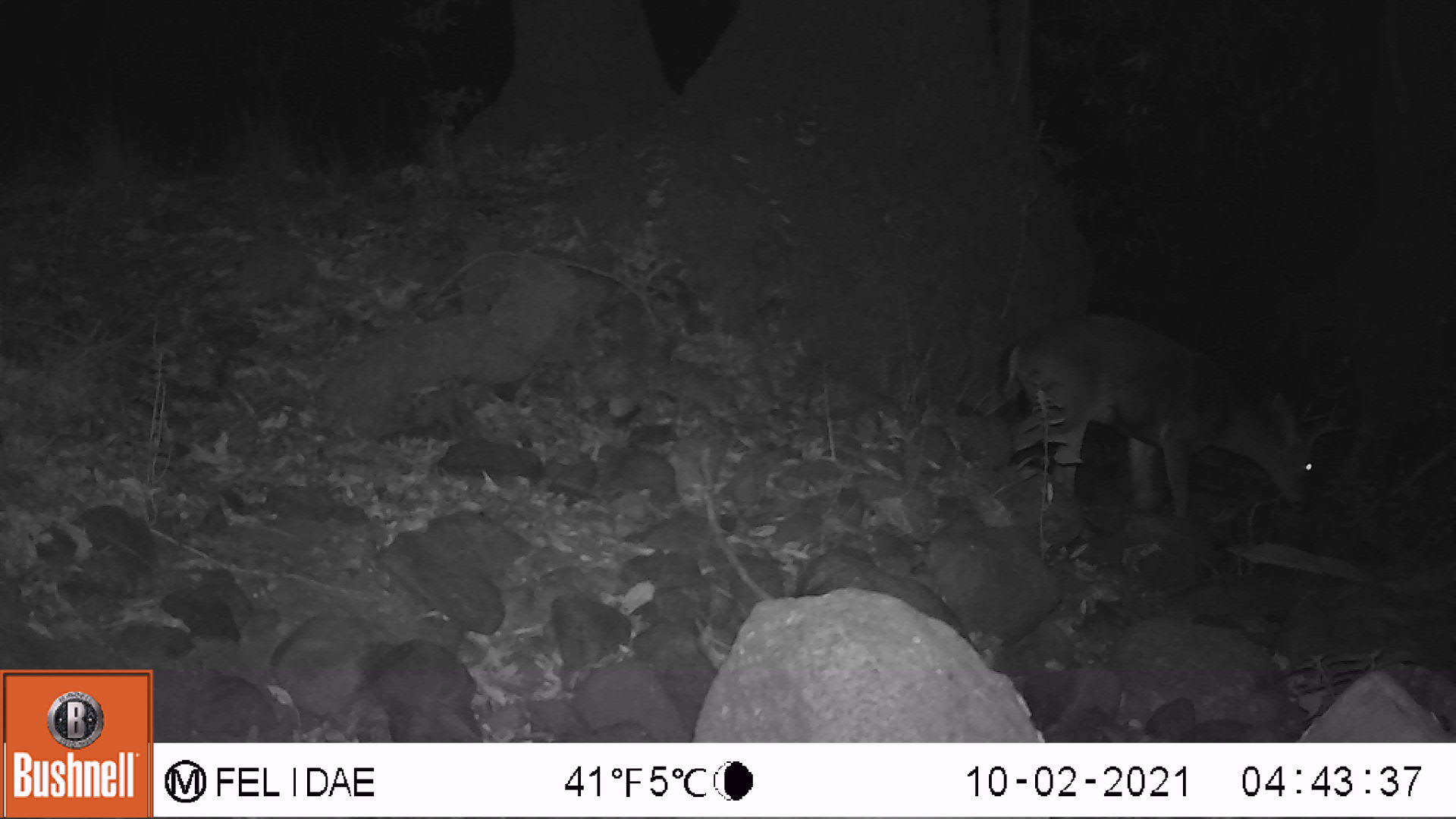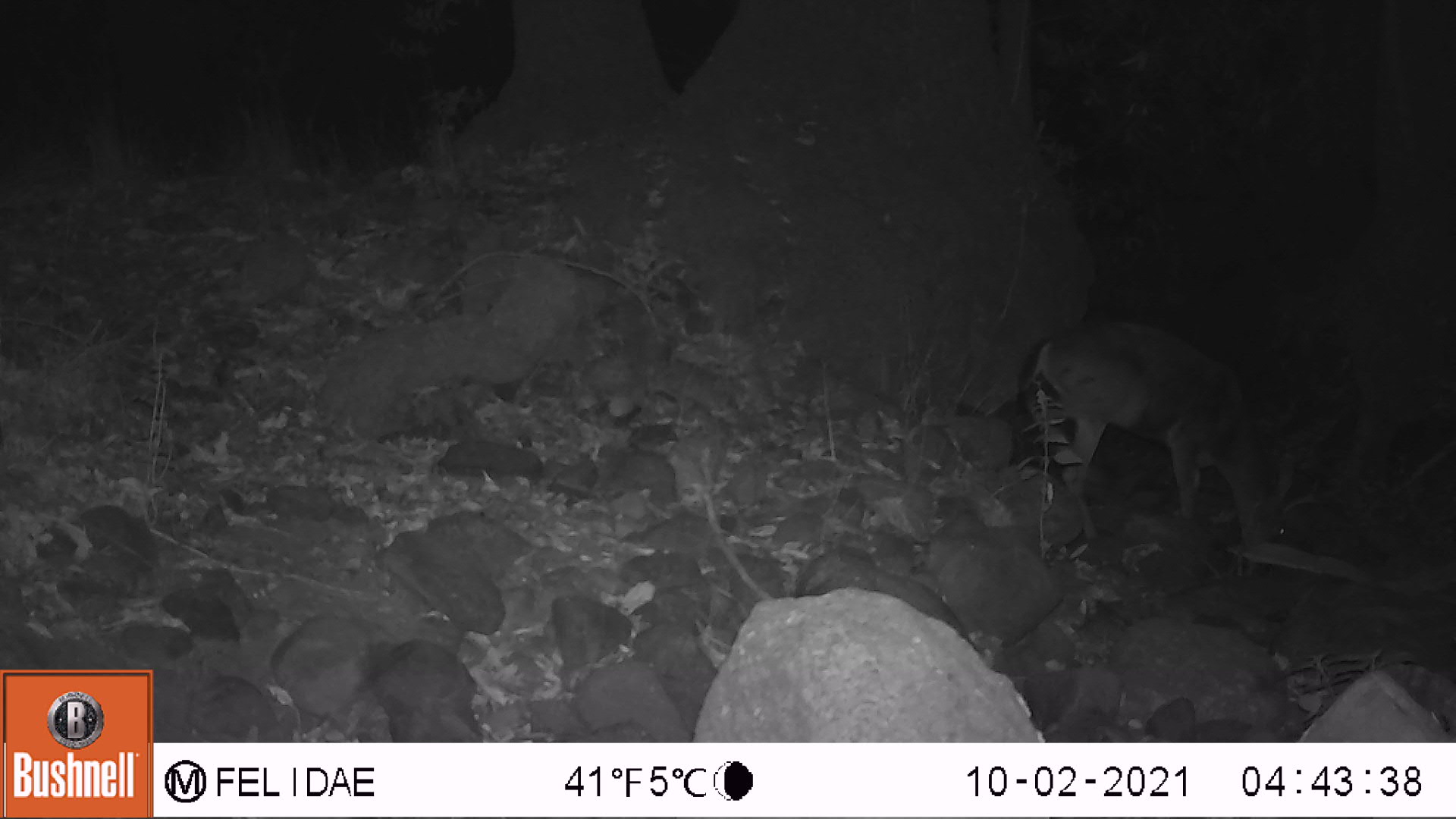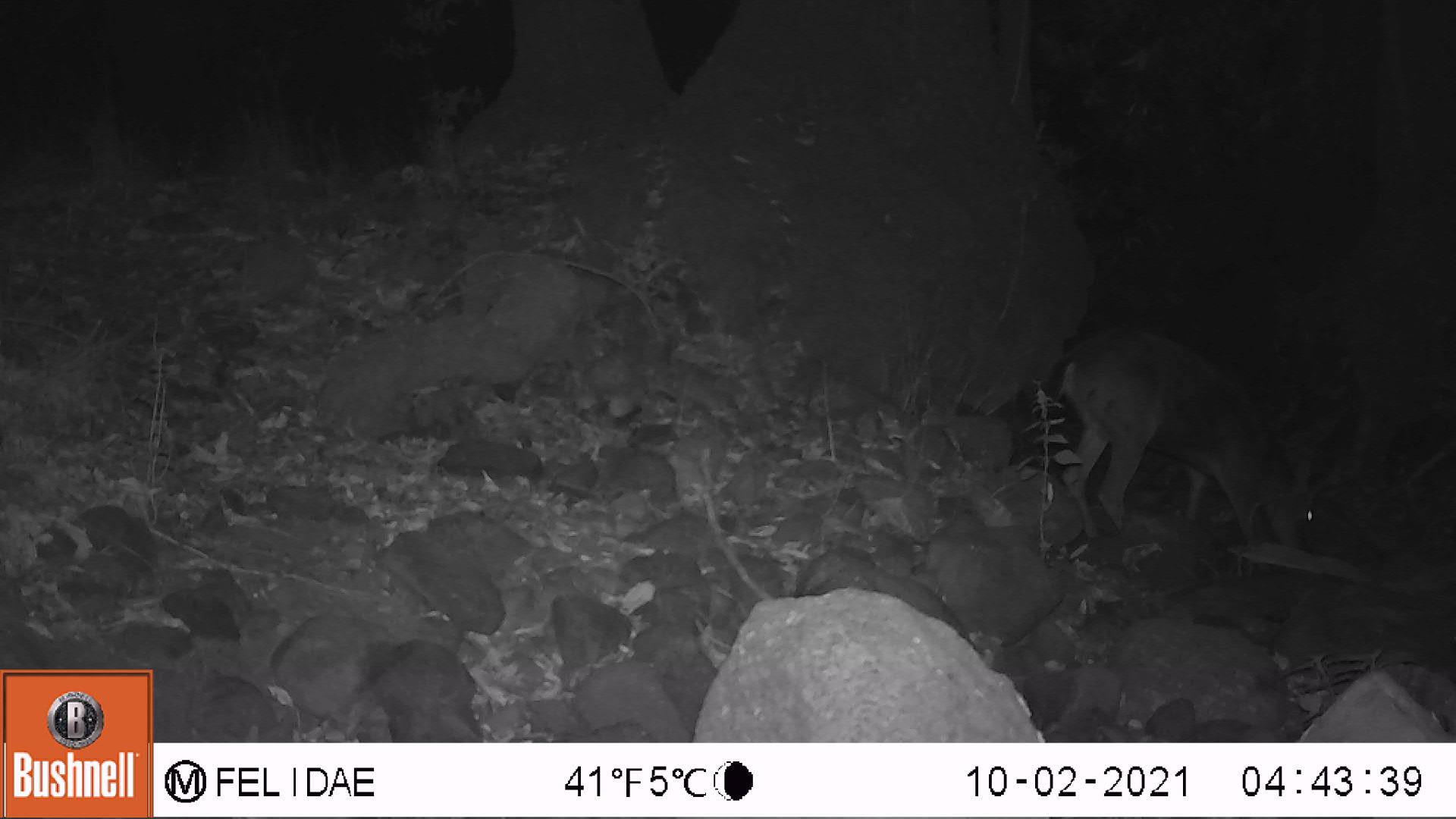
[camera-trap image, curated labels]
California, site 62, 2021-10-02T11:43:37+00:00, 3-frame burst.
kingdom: Animalia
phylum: Chordata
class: Mammalia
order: Artiodactyla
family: Cervidae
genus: Odocoileus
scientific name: Odocoileus hemionus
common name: mule deer